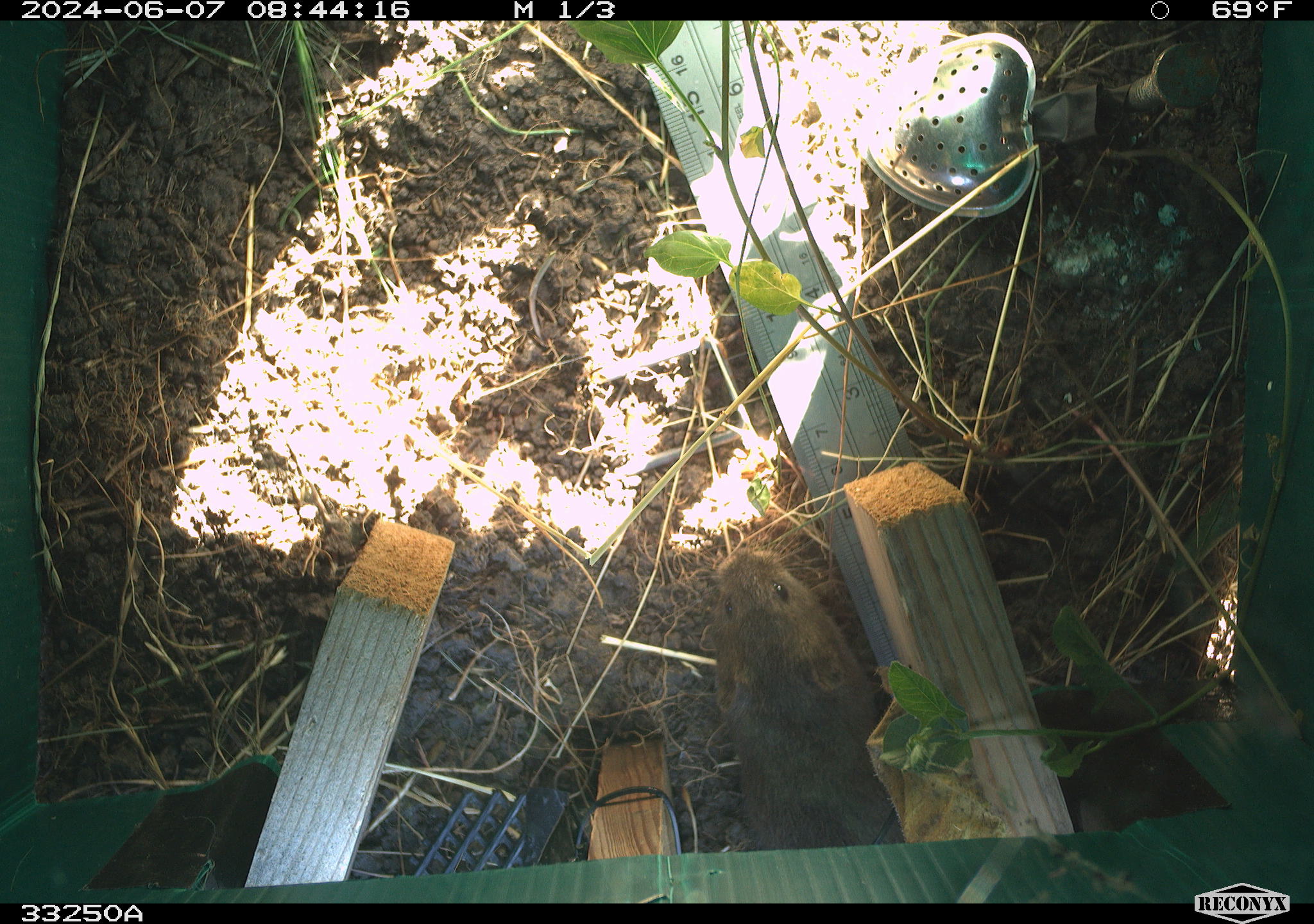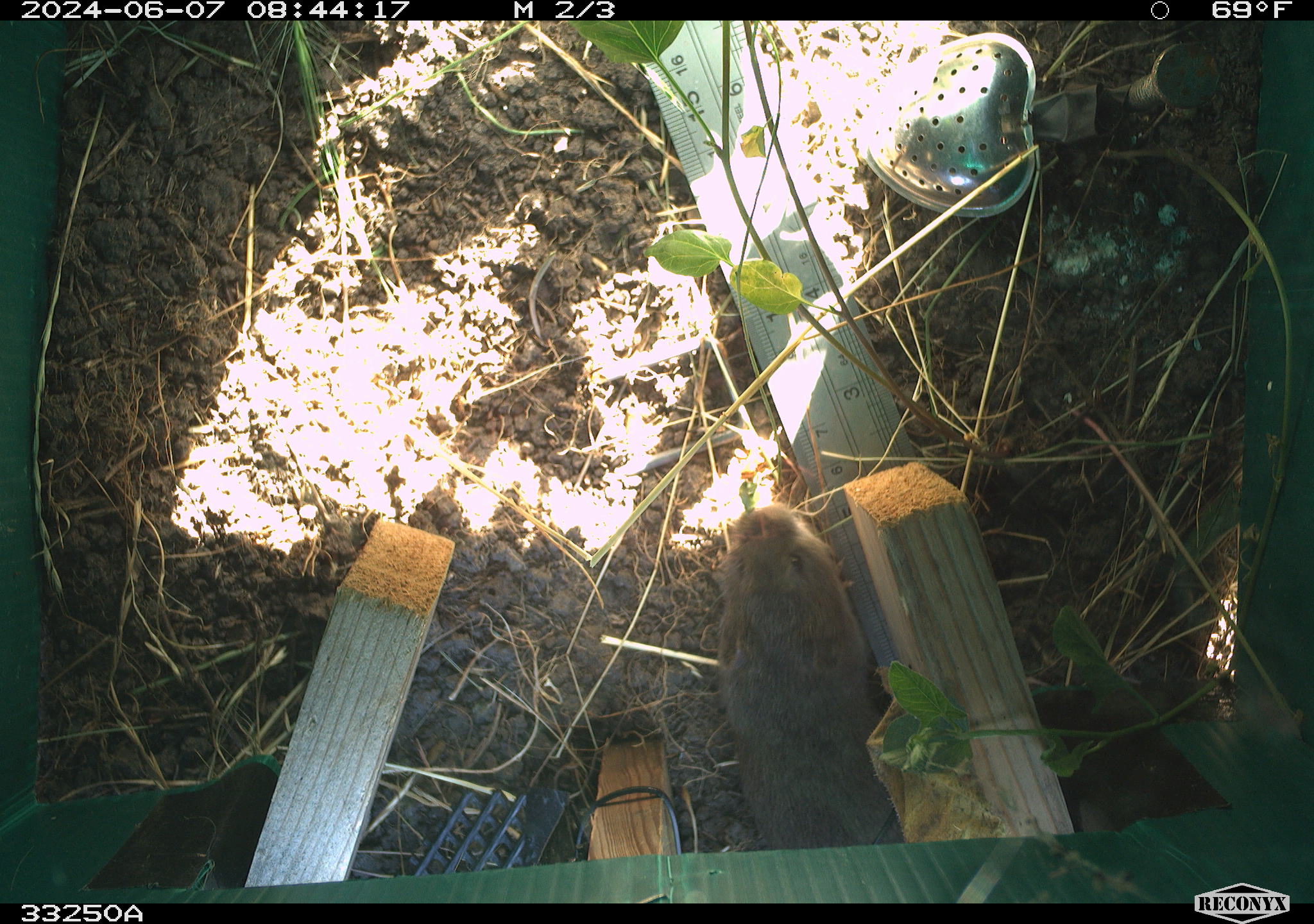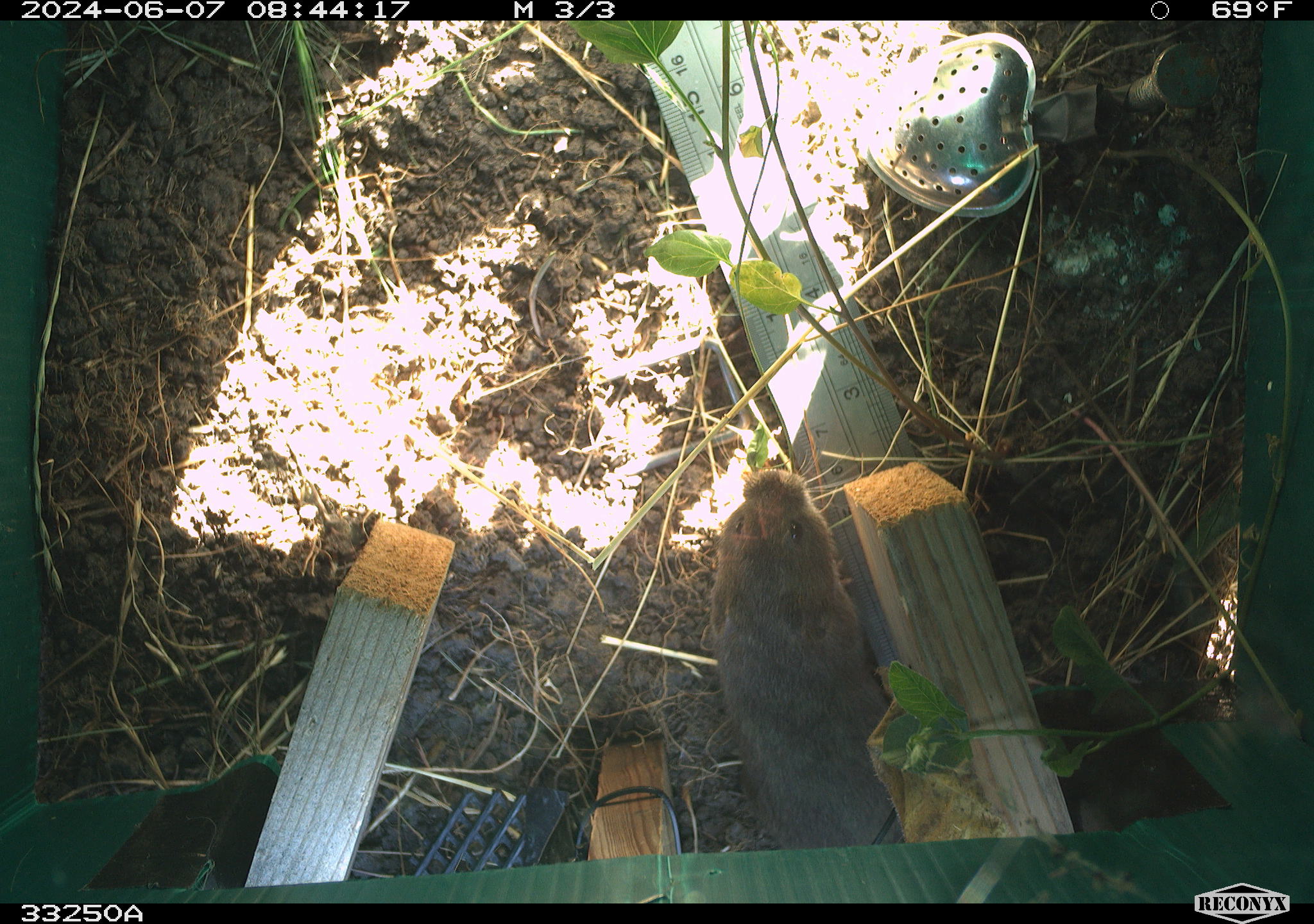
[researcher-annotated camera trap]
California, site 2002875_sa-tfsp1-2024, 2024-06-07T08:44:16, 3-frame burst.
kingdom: Animalia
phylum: Chordata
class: Mammalia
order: Rodentia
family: Cricetidae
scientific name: Arvicolinae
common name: voles, lemmings, and muskrats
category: arvicolinae subfamily